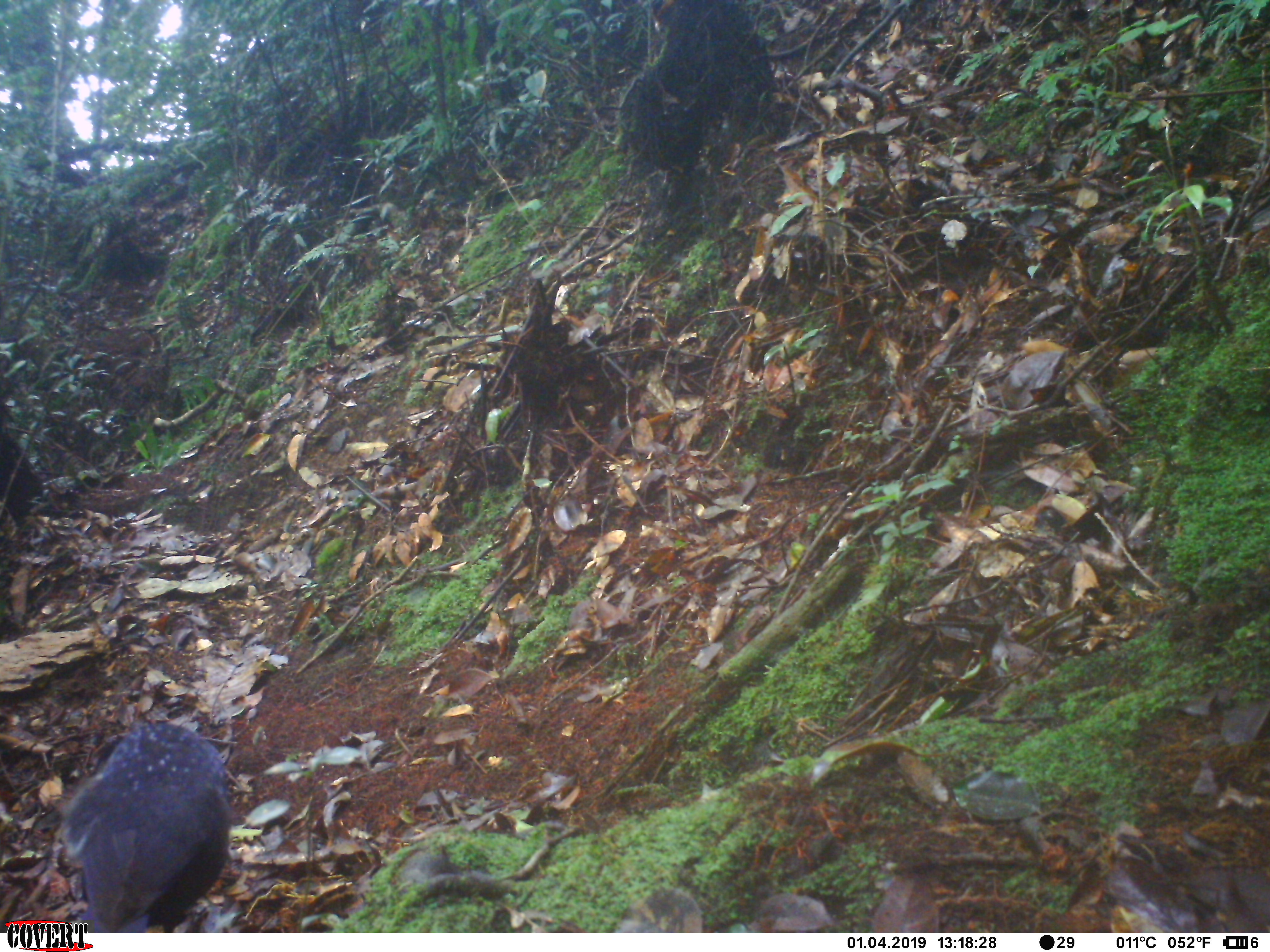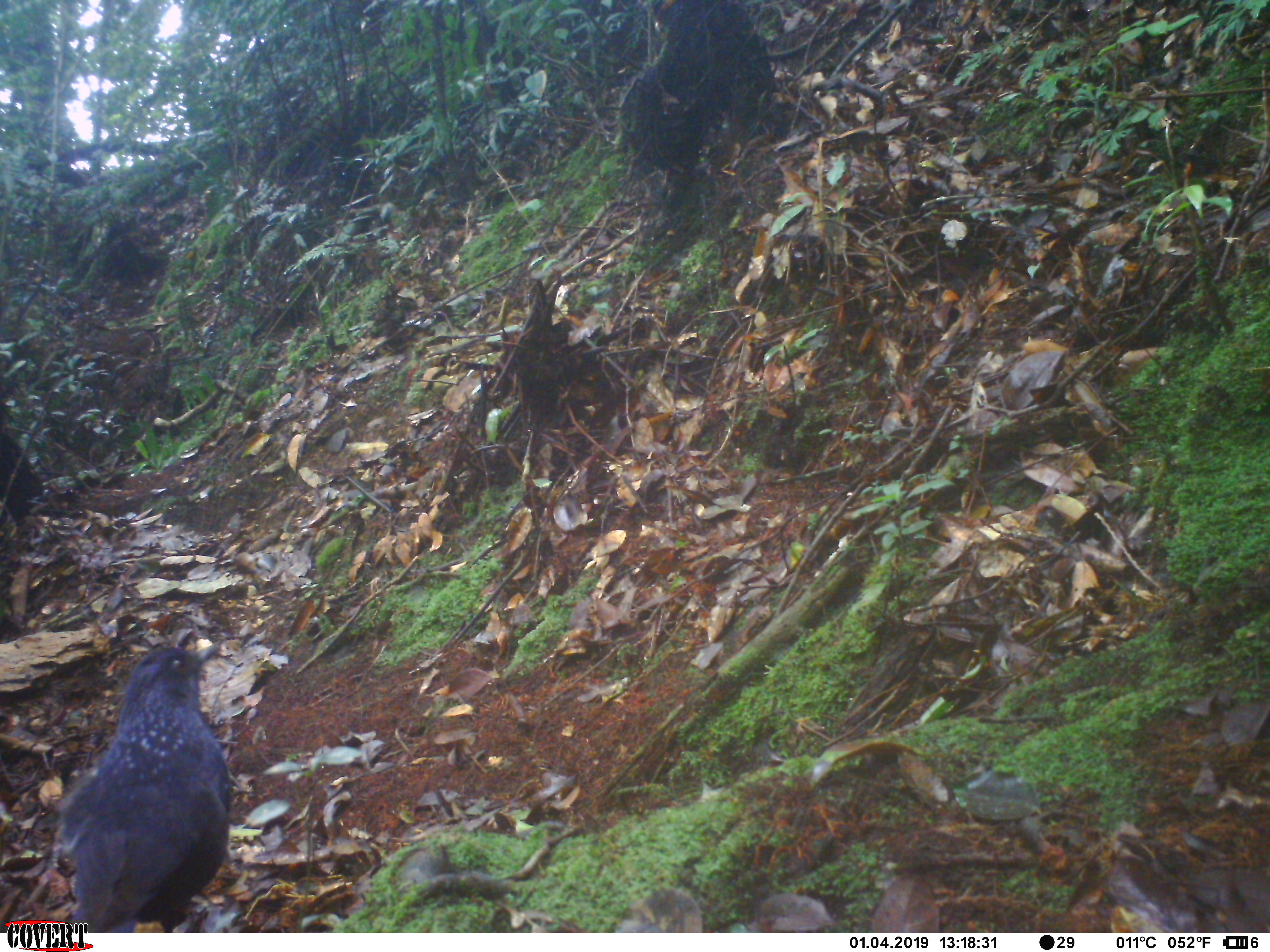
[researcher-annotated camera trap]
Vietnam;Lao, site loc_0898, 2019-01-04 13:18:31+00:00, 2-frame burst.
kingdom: Animalia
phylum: Chordata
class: Aves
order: Passeriformes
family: Muscicapidae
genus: Myophonus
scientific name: Myophonus caeruleus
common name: blue whistling thrush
Blue whistling thrush (Myophonus caeruleus). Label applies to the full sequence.